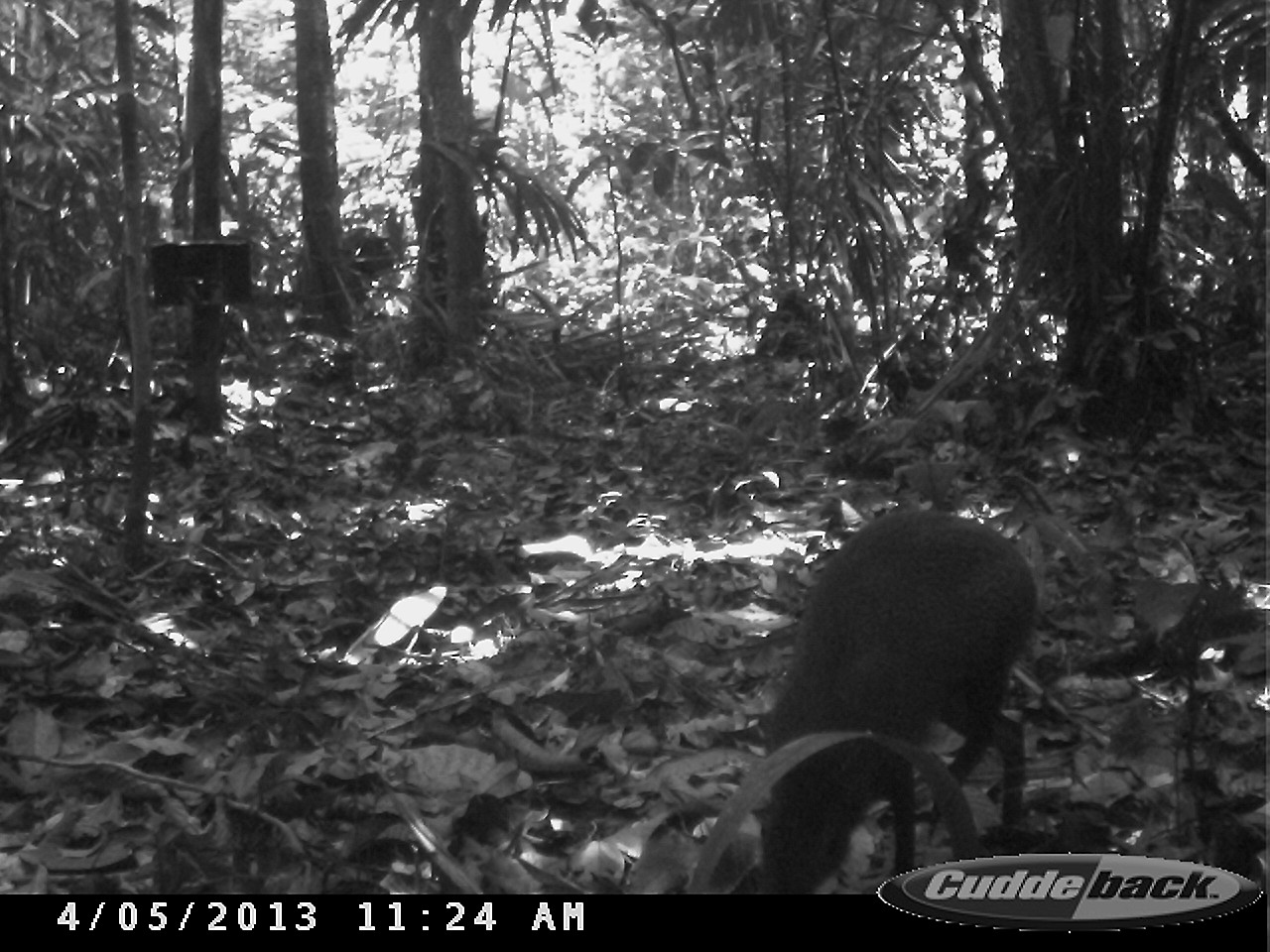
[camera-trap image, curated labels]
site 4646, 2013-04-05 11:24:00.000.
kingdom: Animalia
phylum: Chordata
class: Mammalia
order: Rodentia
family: Dasyproctidae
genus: Dasyprocta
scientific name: Dasyprocta leporina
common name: red-rumped agouti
Dasyprocta leporina (red-rumped agouti), count 1, age adult.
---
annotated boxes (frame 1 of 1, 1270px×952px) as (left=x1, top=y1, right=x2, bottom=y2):
dasyprocta leporina: (left=750, top=506, right=1041, bottom=892)